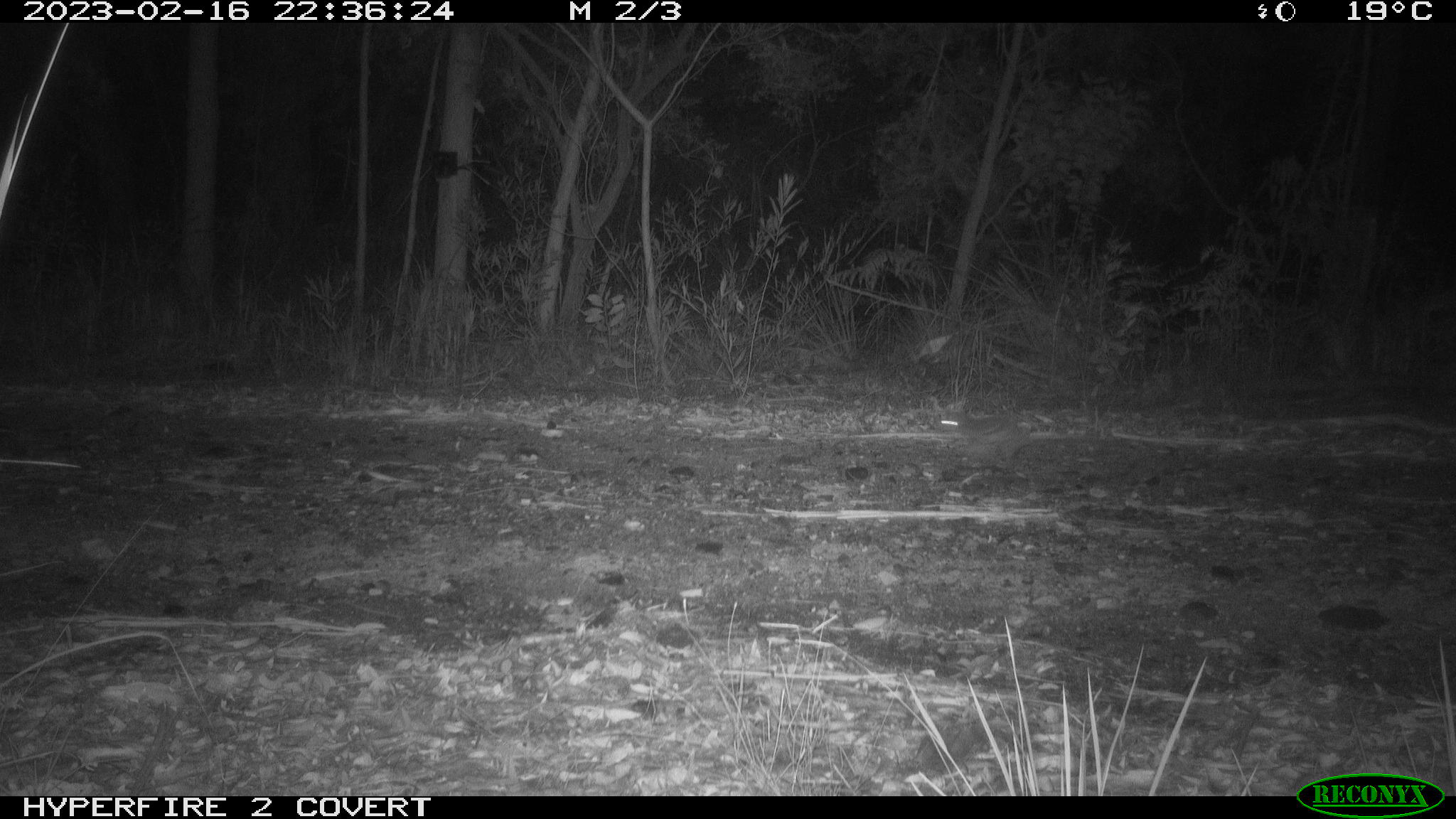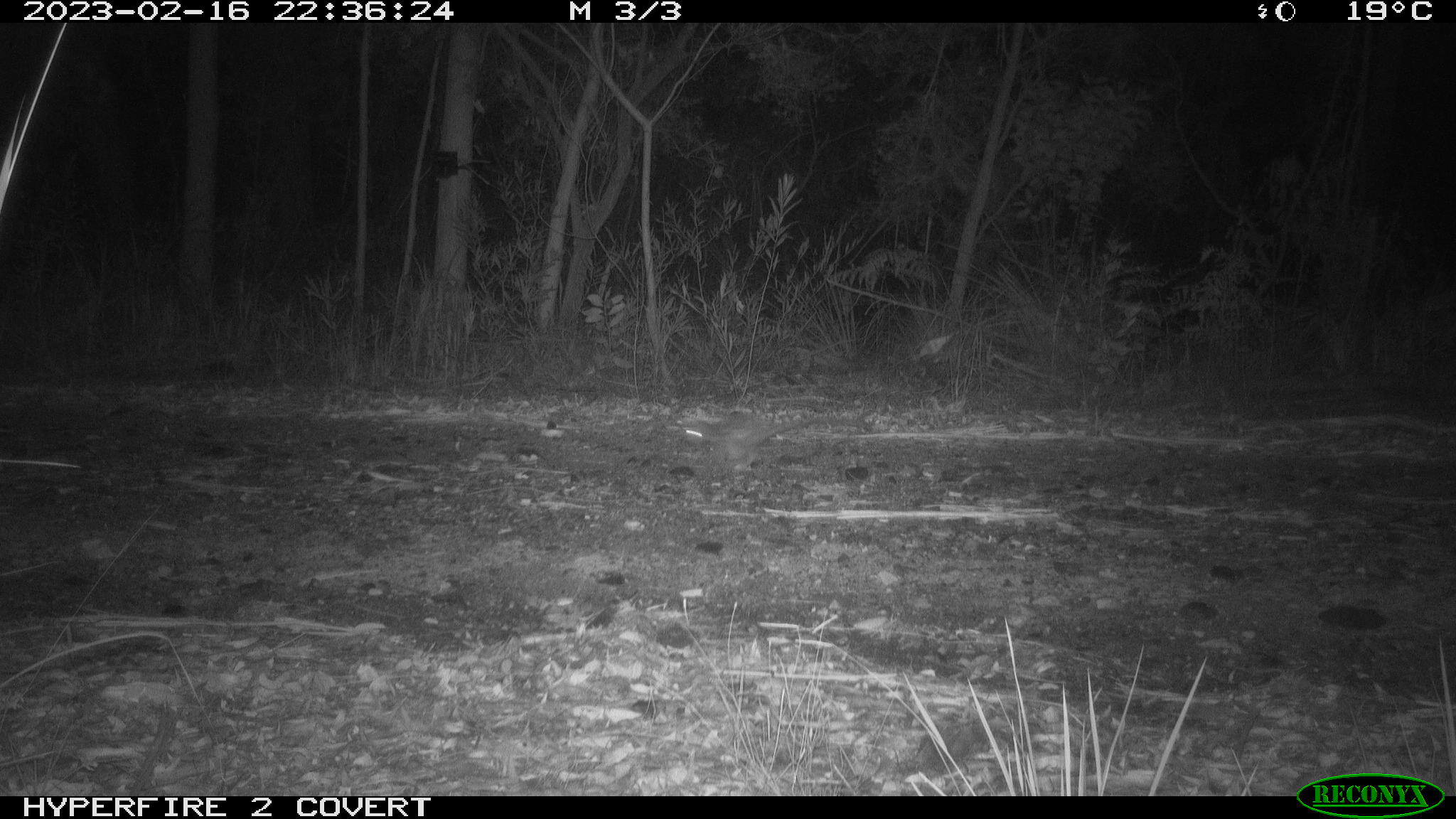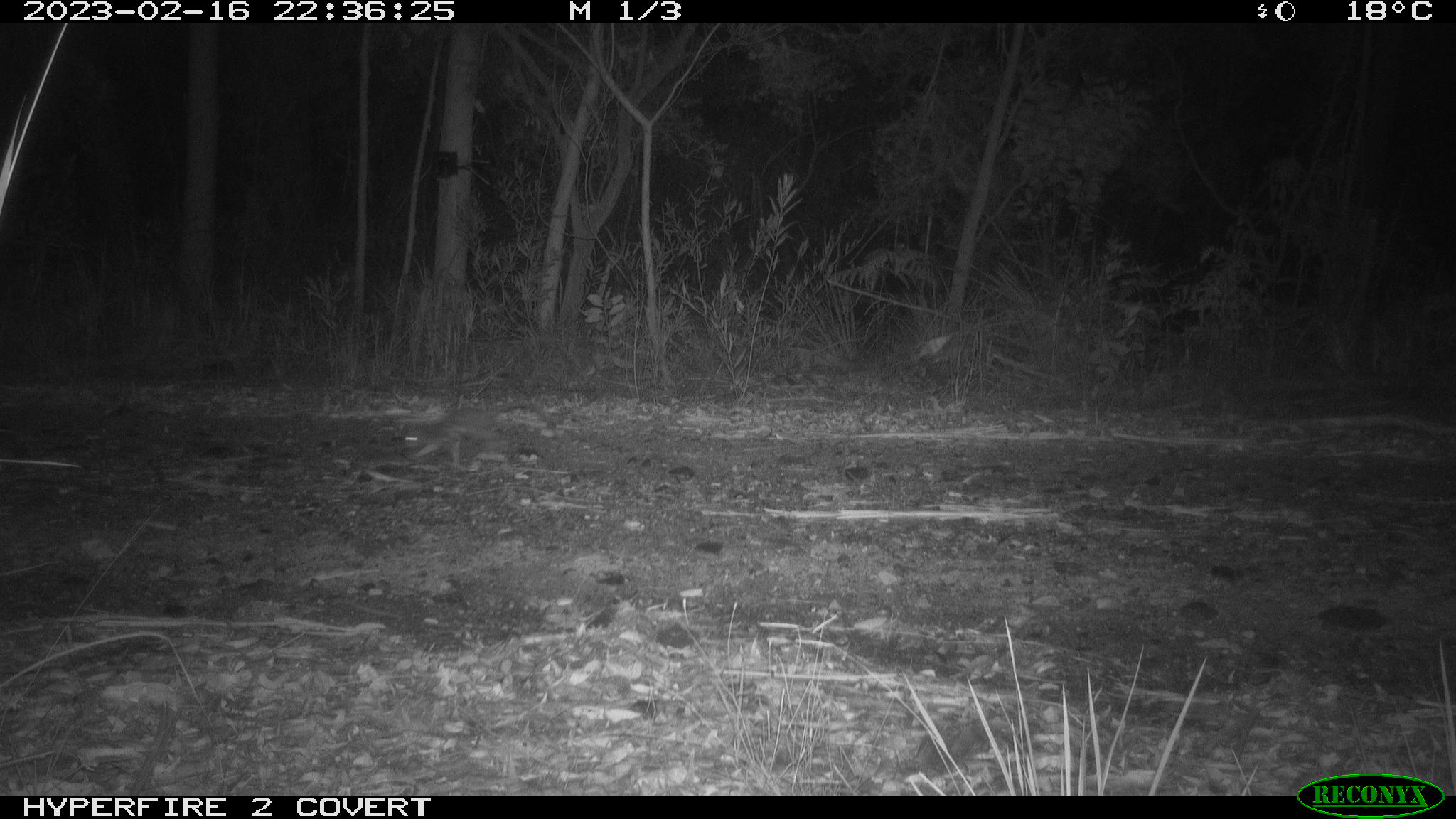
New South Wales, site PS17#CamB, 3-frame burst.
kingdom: Animalia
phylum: Chordata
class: Mammalia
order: Dasyuromorphia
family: Dasyuridae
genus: Dasyurus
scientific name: Dasyurus maculatus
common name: spotted-tailed quoll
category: quoll